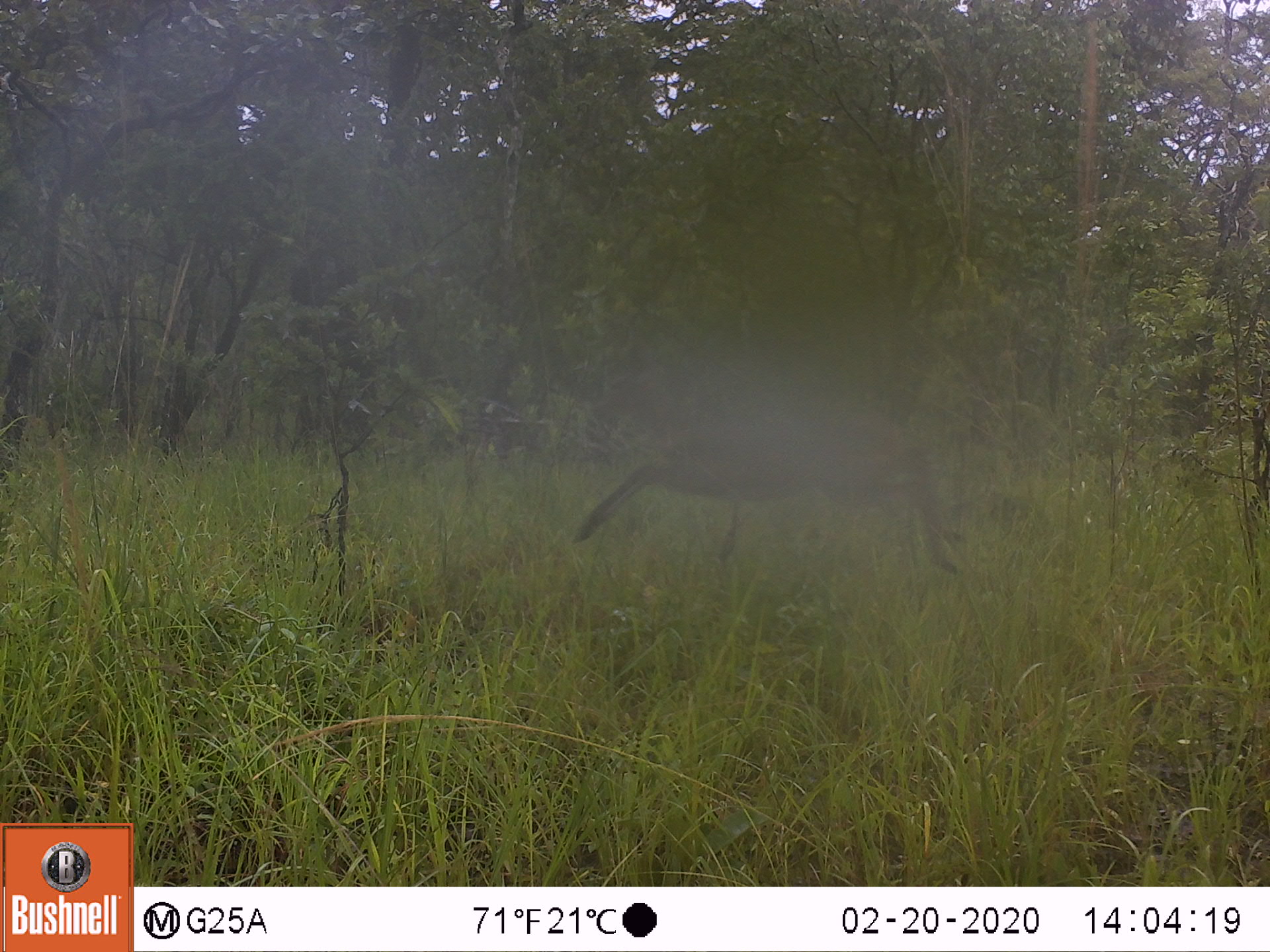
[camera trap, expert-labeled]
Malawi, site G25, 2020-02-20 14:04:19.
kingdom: Animalia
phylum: Chordata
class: Mammalia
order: Artiodactyla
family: Bovidae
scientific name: Antilopinae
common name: small antelope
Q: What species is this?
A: Small antelope (Antilopinae).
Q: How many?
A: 1.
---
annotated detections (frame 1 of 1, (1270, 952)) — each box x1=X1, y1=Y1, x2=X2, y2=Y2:
small antelope: x1=569, y1=328, x2=971, y2=582